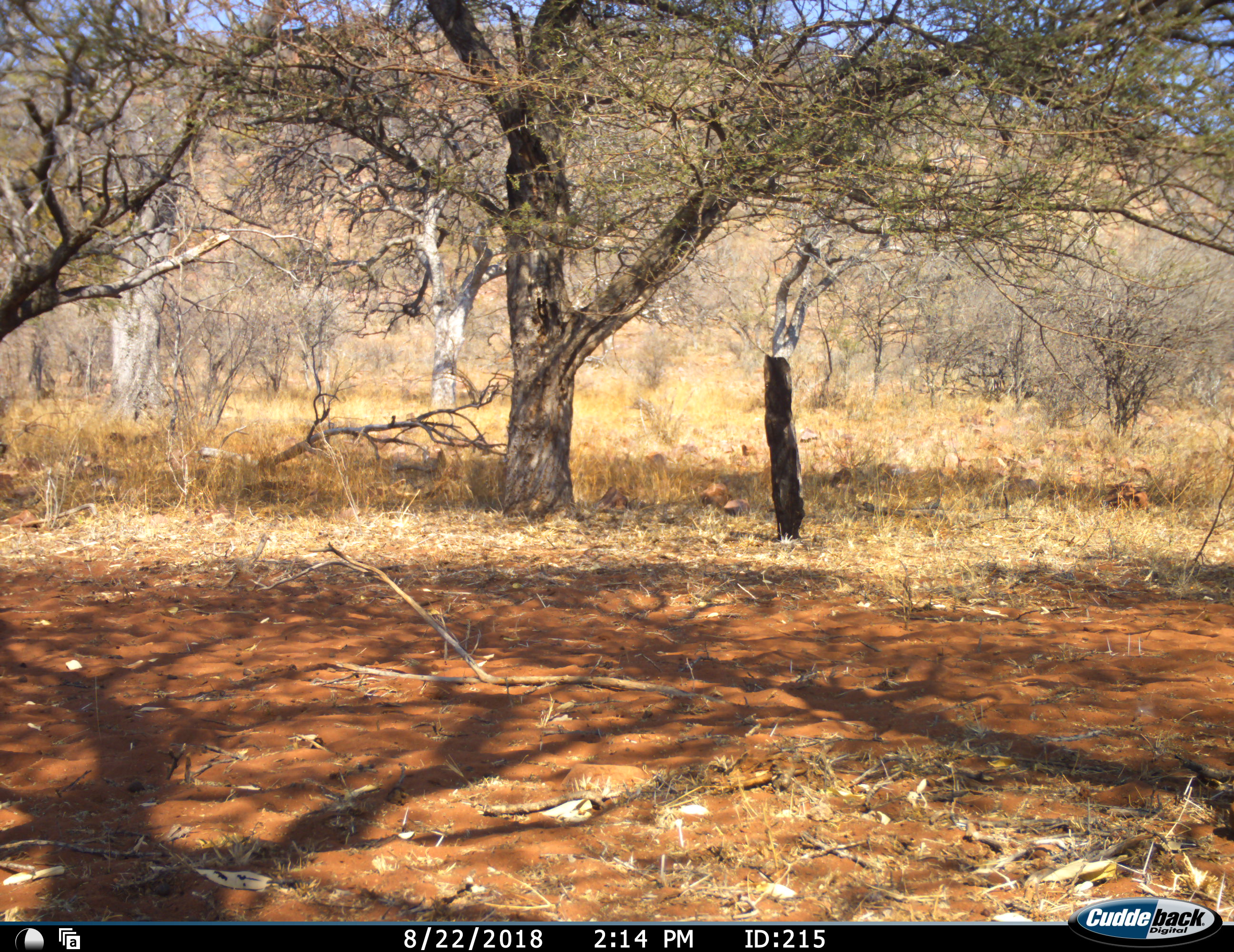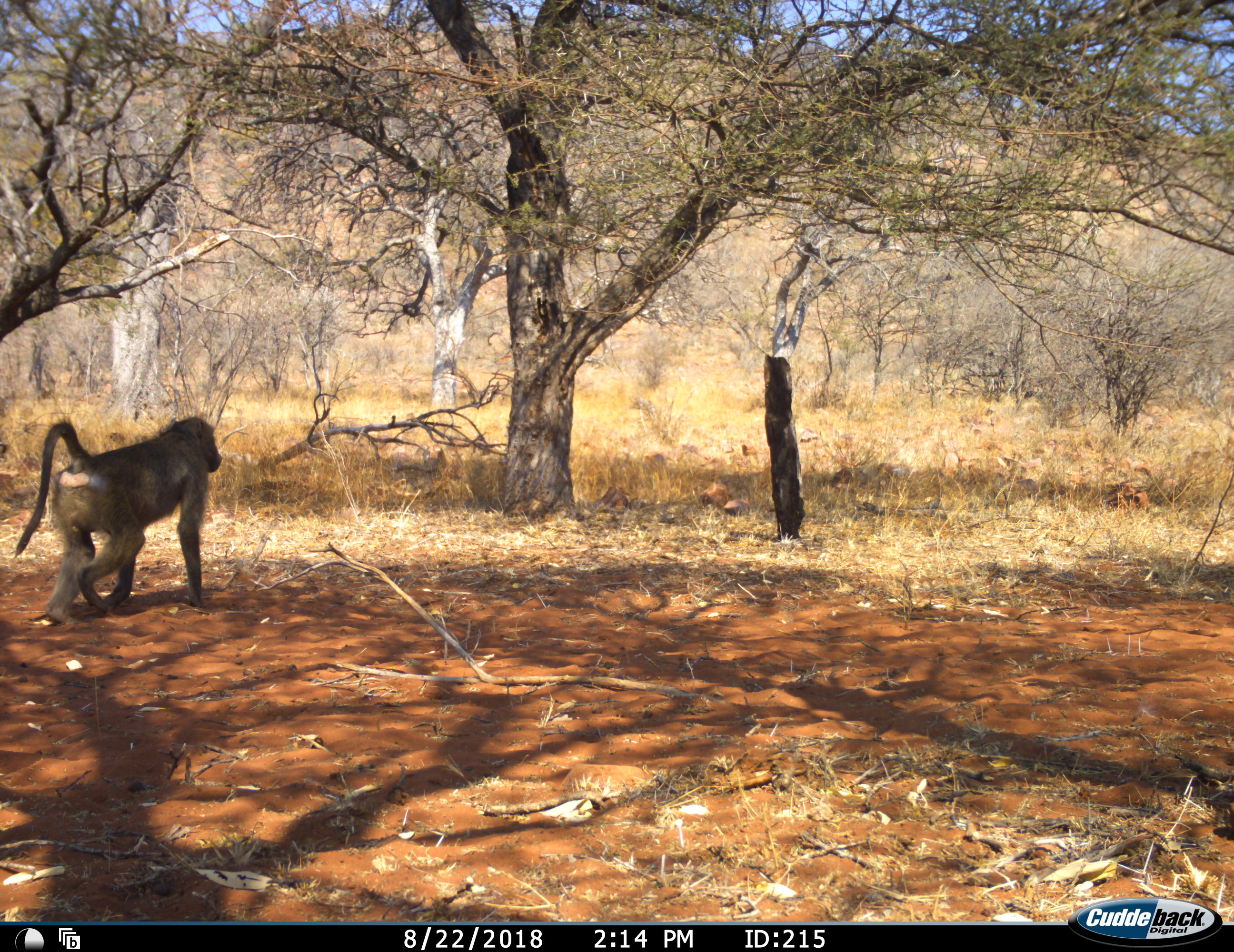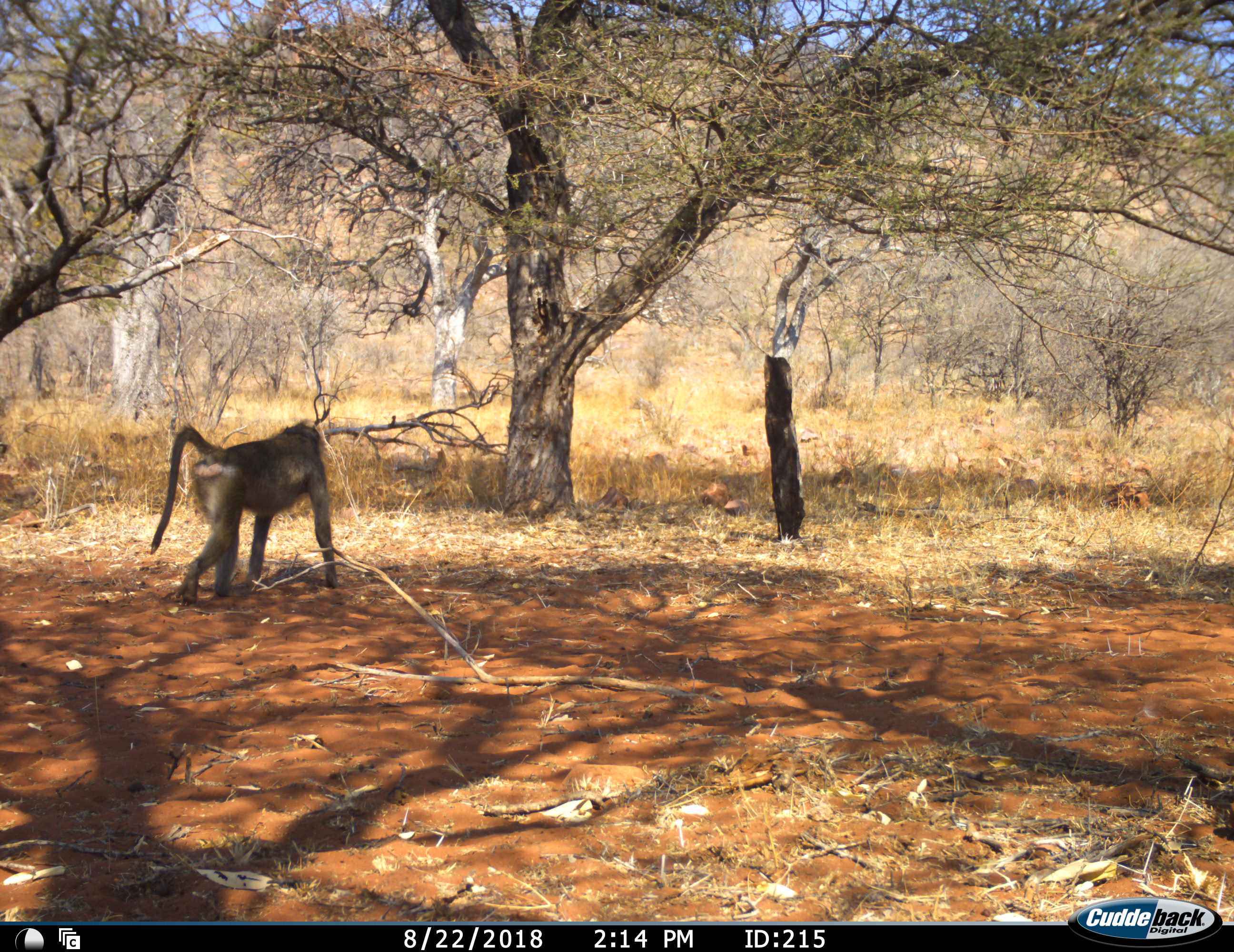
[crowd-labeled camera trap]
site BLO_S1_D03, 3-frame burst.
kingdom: Animalia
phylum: Chordata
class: Mammalia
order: Primates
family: Cercopithecidae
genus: Papio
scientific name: Papio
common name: baboon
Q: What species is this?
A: Baboon (Papio).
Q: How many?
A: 1.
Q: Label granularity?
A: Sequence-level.